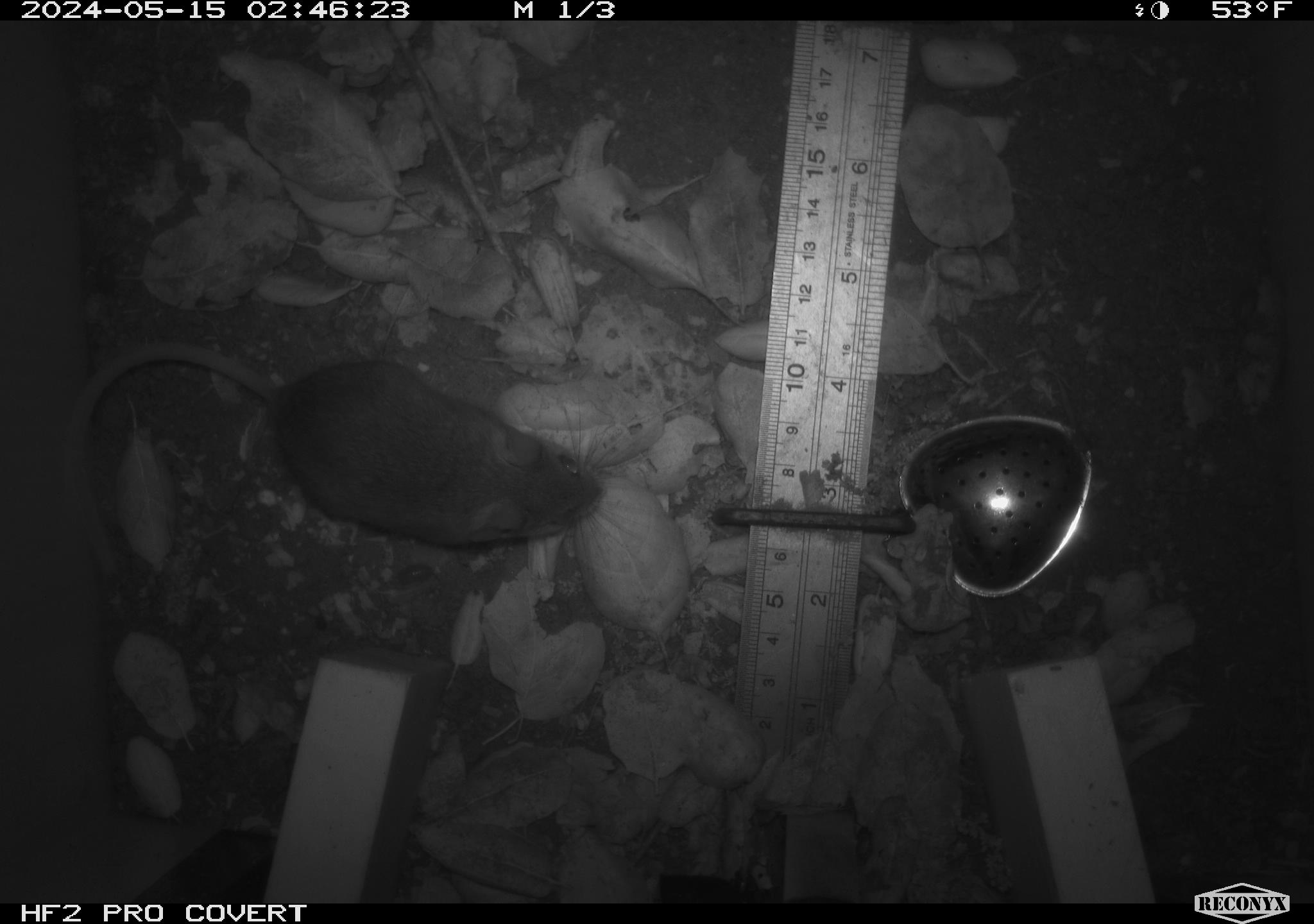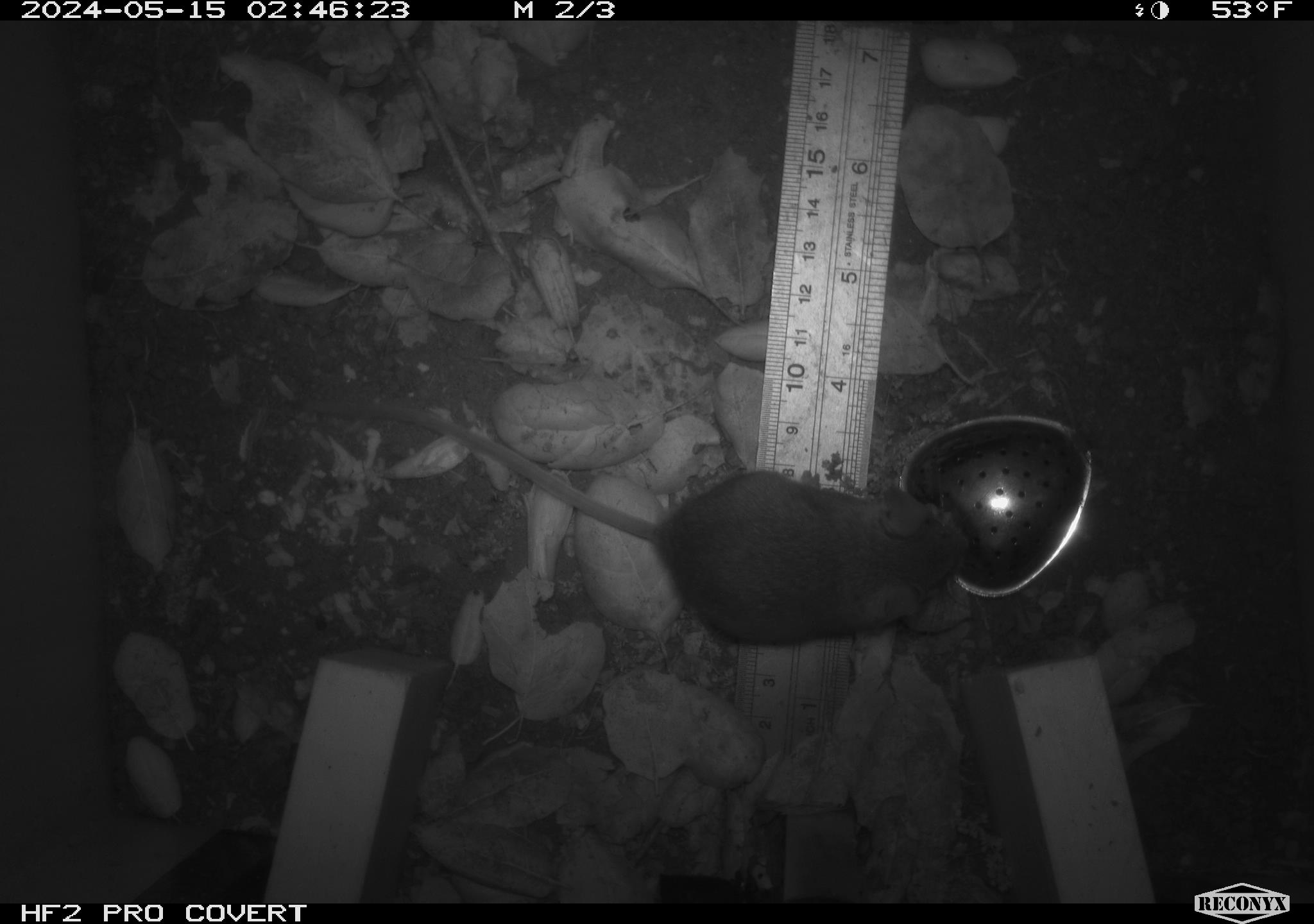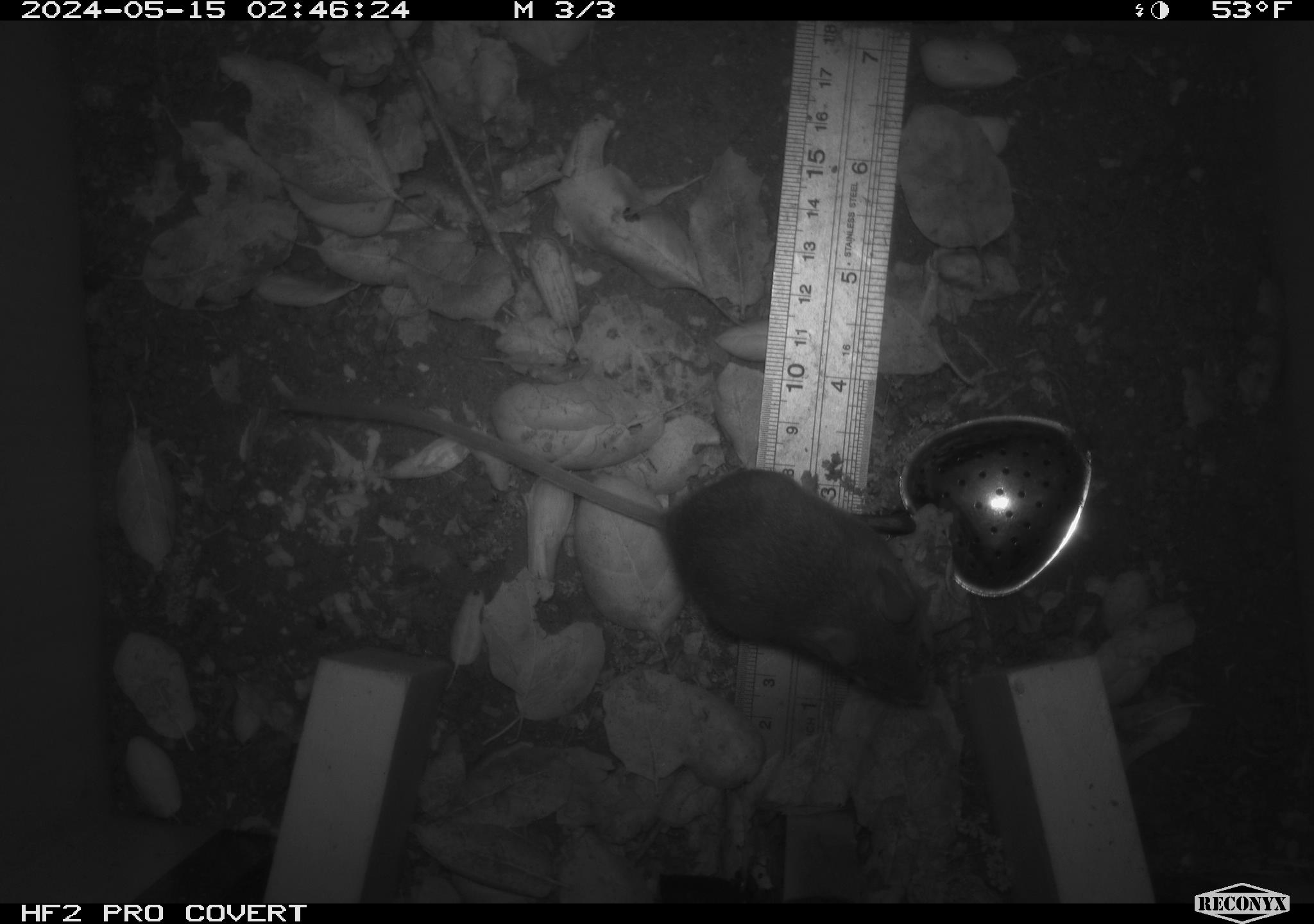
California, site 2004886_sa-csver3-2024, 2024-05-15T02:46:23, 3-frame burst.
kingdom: Animalia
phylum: Chordata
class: Mammalia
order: Rodentia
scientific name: Rodentia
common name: rodent